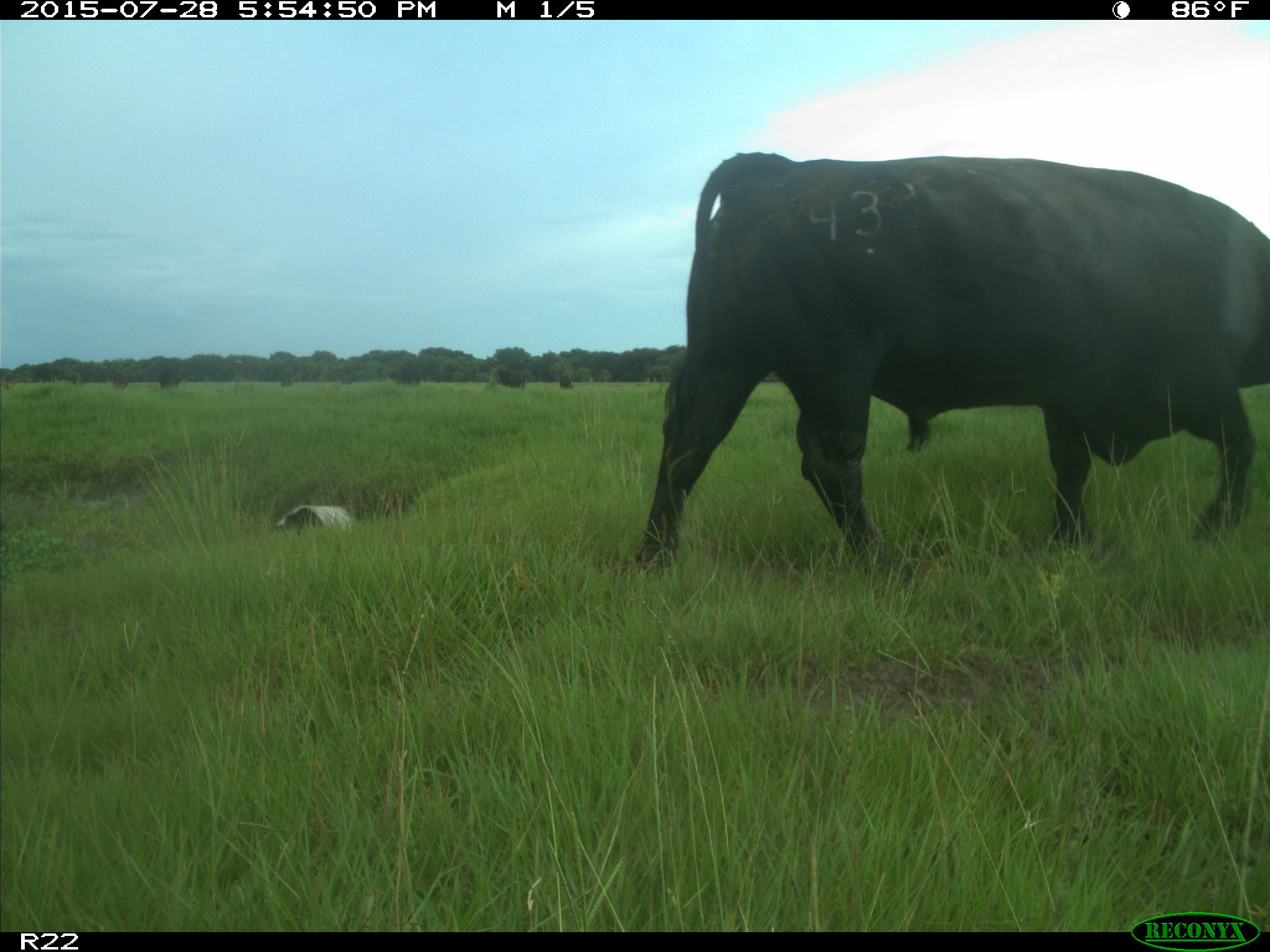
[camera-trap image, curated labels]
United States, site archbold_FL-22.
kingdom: Animalia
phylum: Chordata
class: Mammalia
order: Artiodactyla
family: Bovidae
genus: Bos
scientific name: Bos taurus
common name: domestic cow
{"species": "Bos taurus (domestic cow)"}